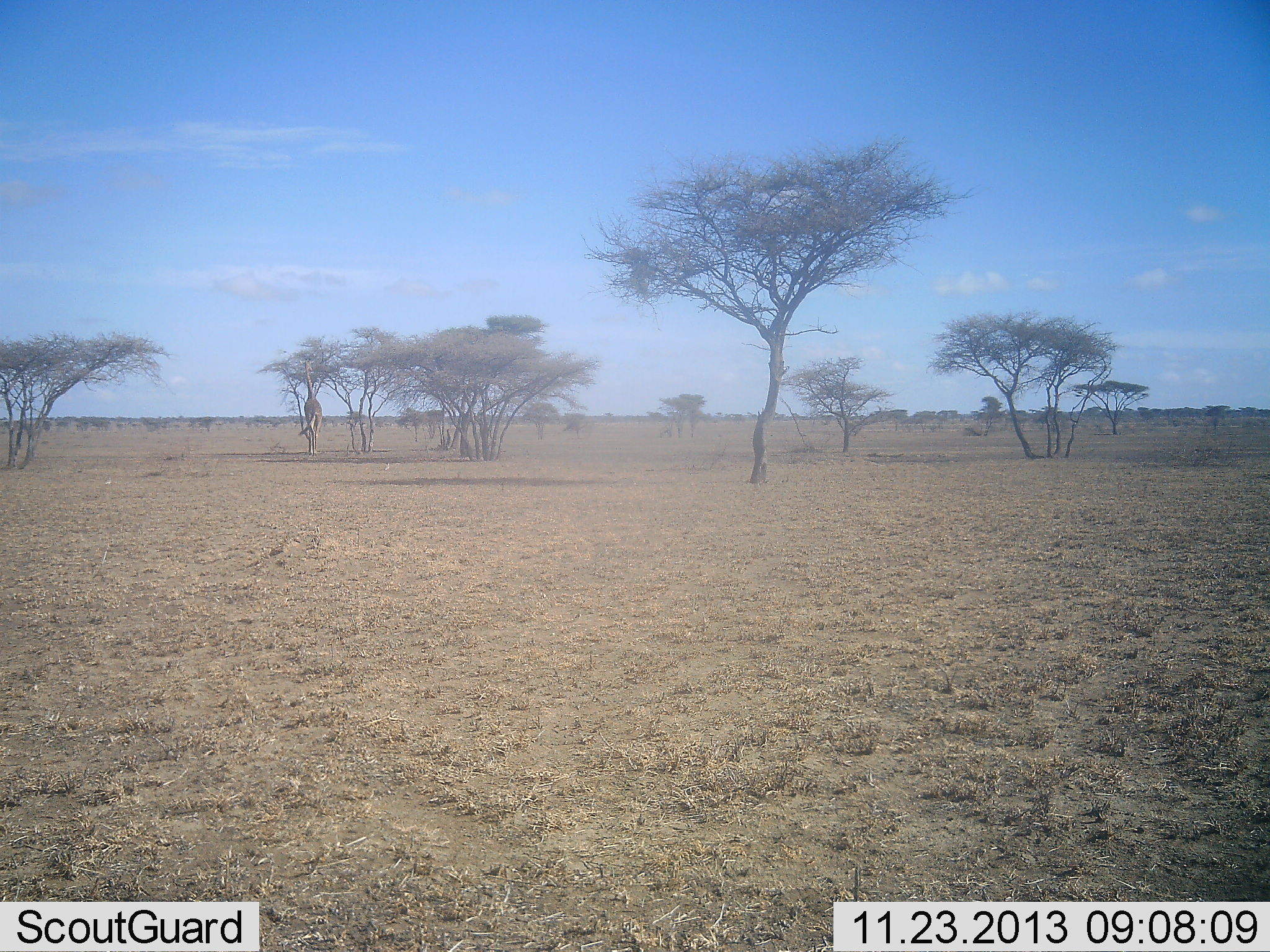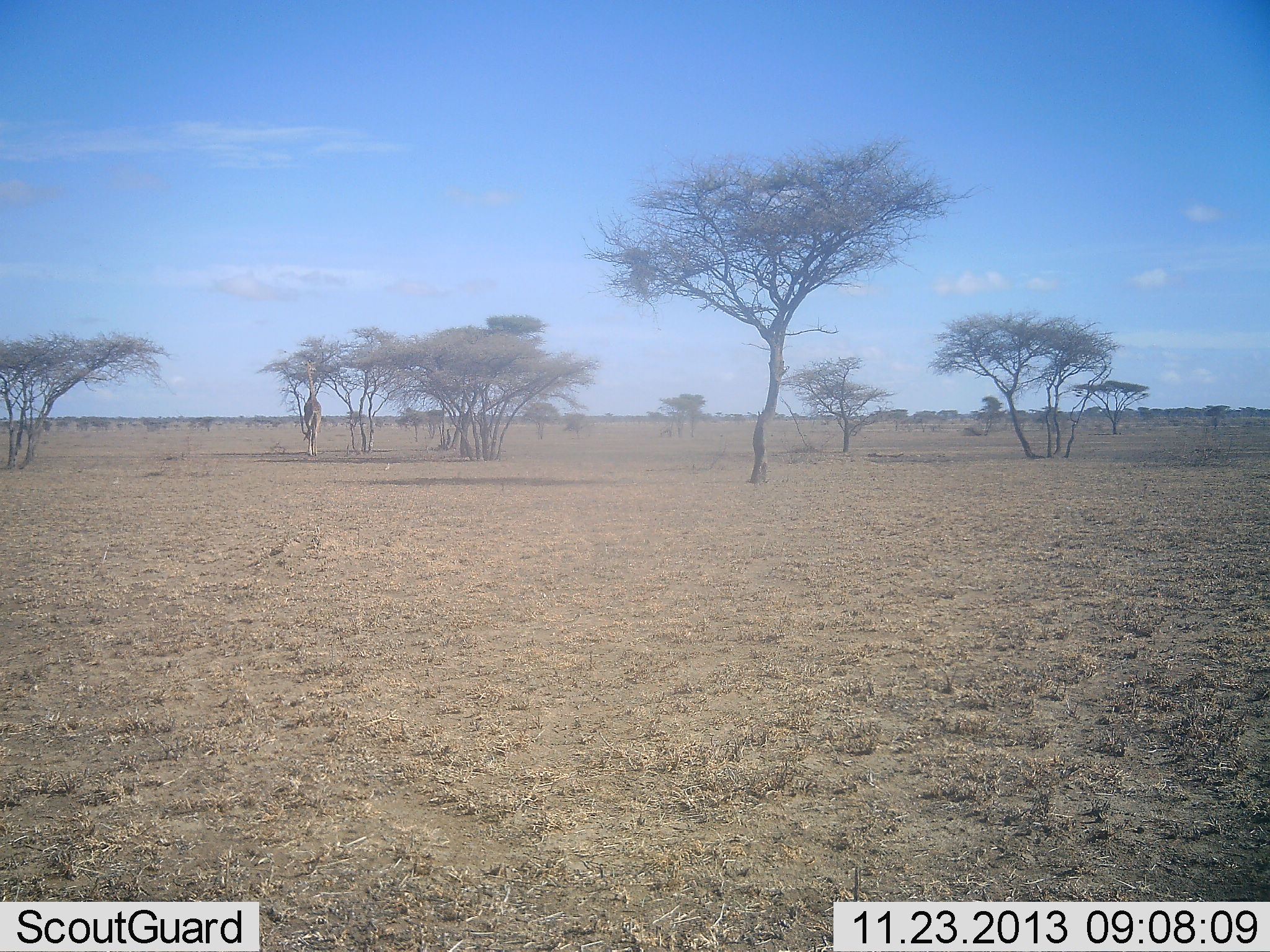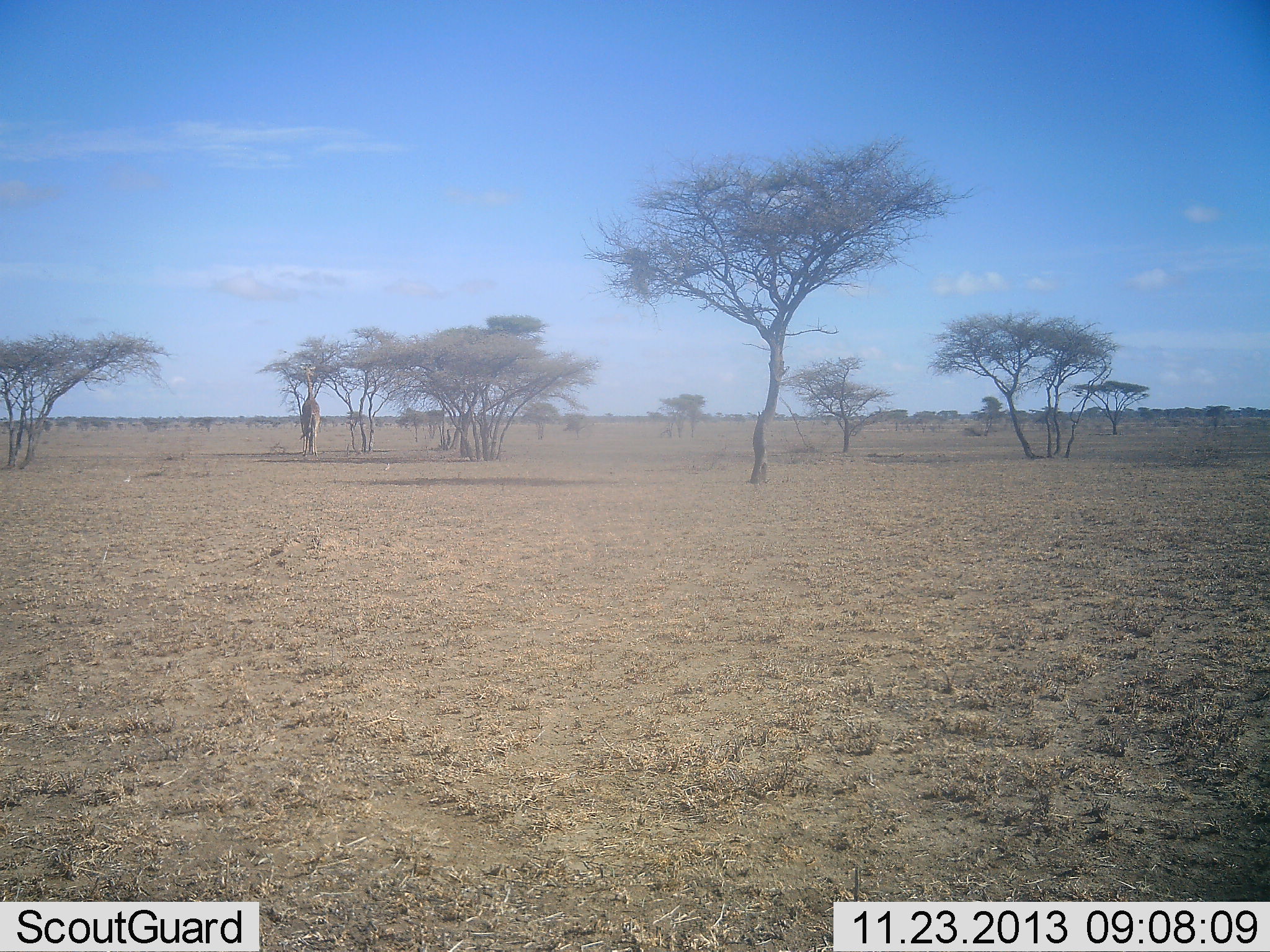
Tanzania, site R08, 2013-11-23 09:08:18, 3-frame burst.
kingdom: Animalia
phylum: Chordata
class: Mammalia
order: Artiodactyla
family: Giraffidae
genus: Giraffa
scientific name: Giraffa camelopardalis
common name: giraffe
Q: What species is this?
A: Giraffe (Giraffa camelopardalis).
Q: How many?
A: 1.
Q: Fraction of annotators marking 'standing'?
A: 8%.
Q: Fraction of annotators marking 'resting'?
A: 0%.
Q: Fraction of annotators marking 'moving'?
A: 42%.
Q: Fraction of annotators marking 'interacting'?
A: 0%.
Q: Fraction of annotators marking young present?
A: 0%.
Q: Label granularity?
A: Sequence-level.